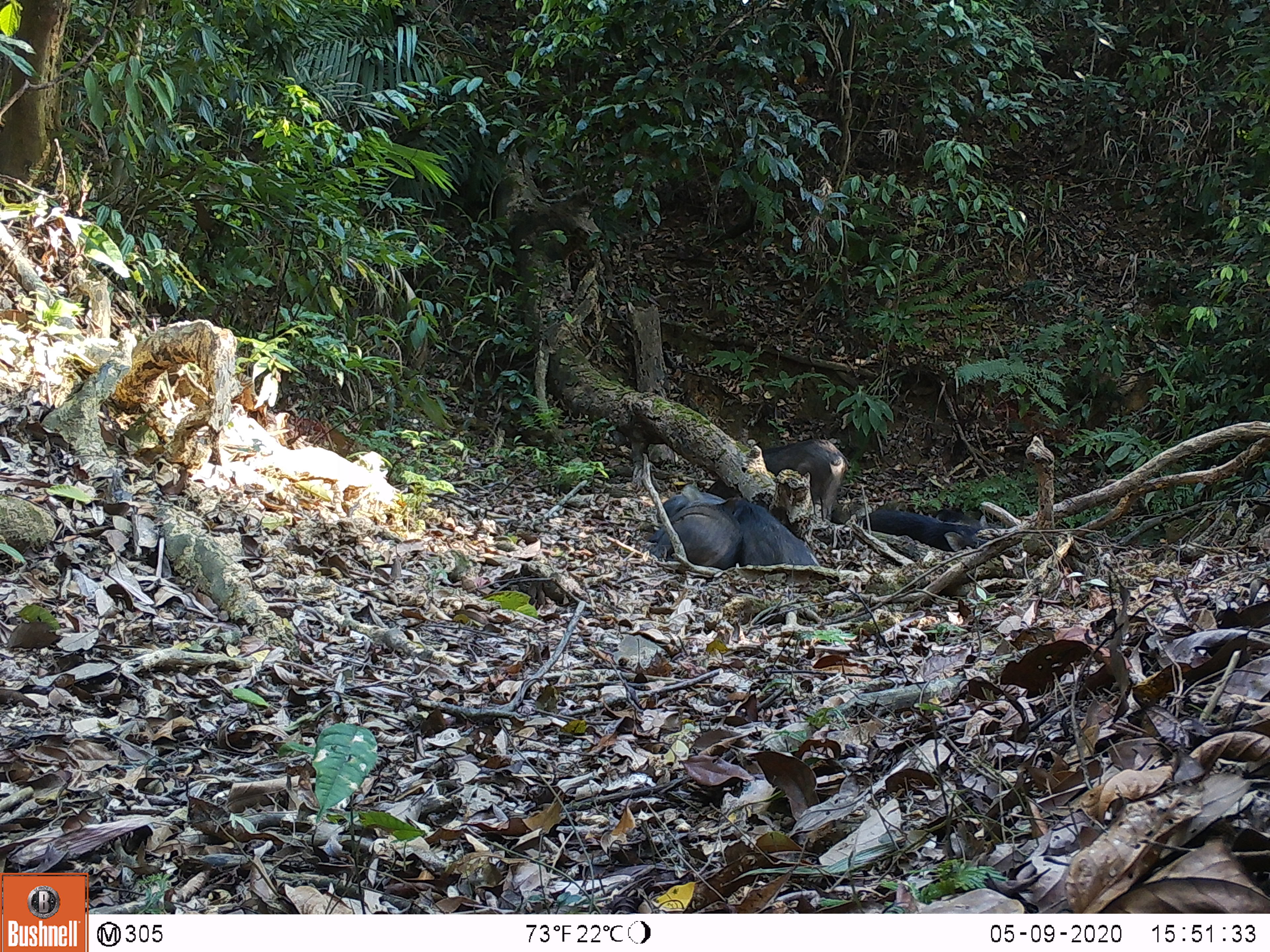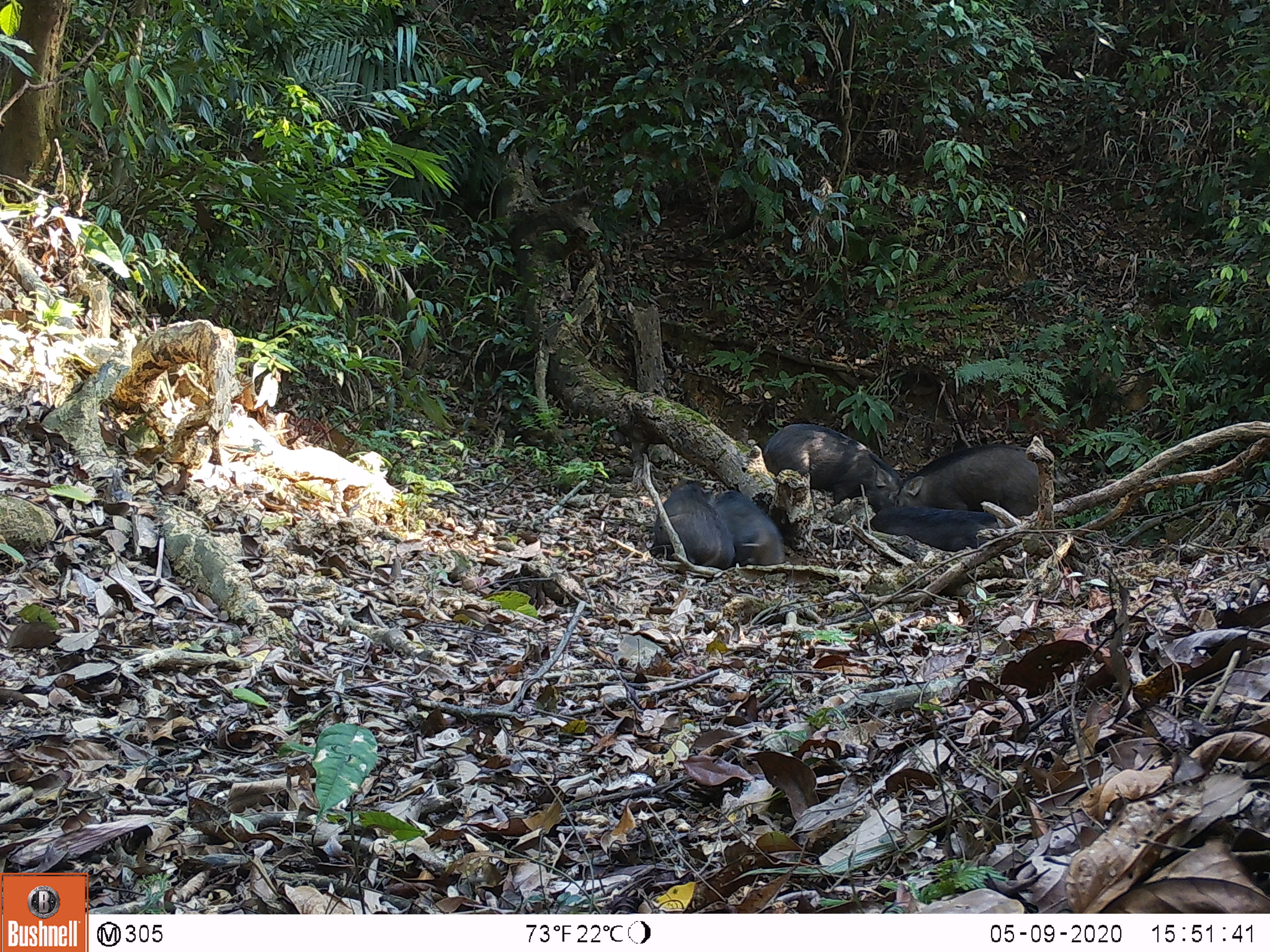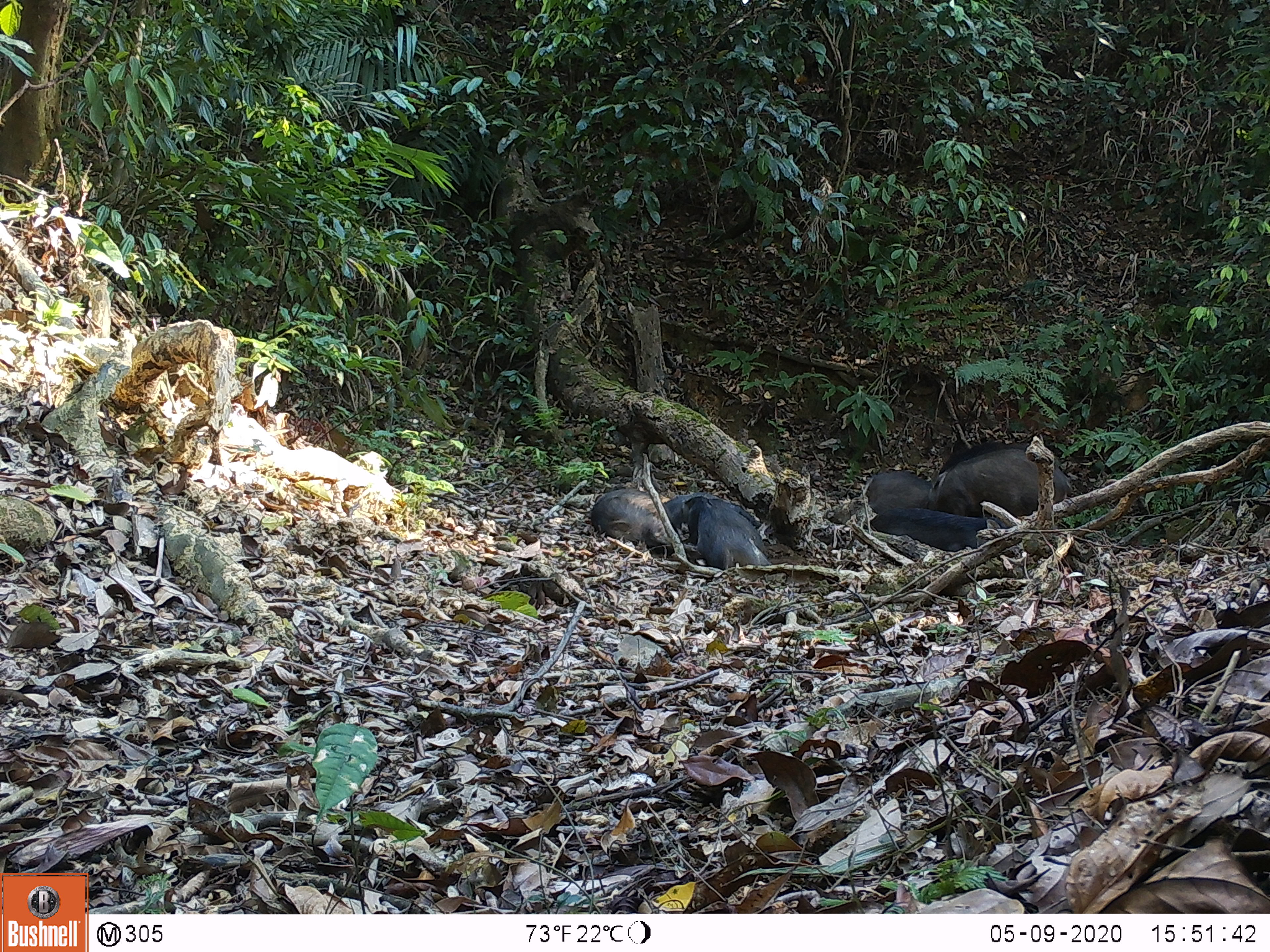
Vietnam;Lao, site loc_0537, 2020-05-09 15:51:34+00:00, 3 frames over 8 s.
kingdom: Animalia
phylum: Chordata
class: Mammalia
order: Artiodactyla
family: Suidae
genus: Sus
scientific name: Sus scrofa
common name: eurasian wild pig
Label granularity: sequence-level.